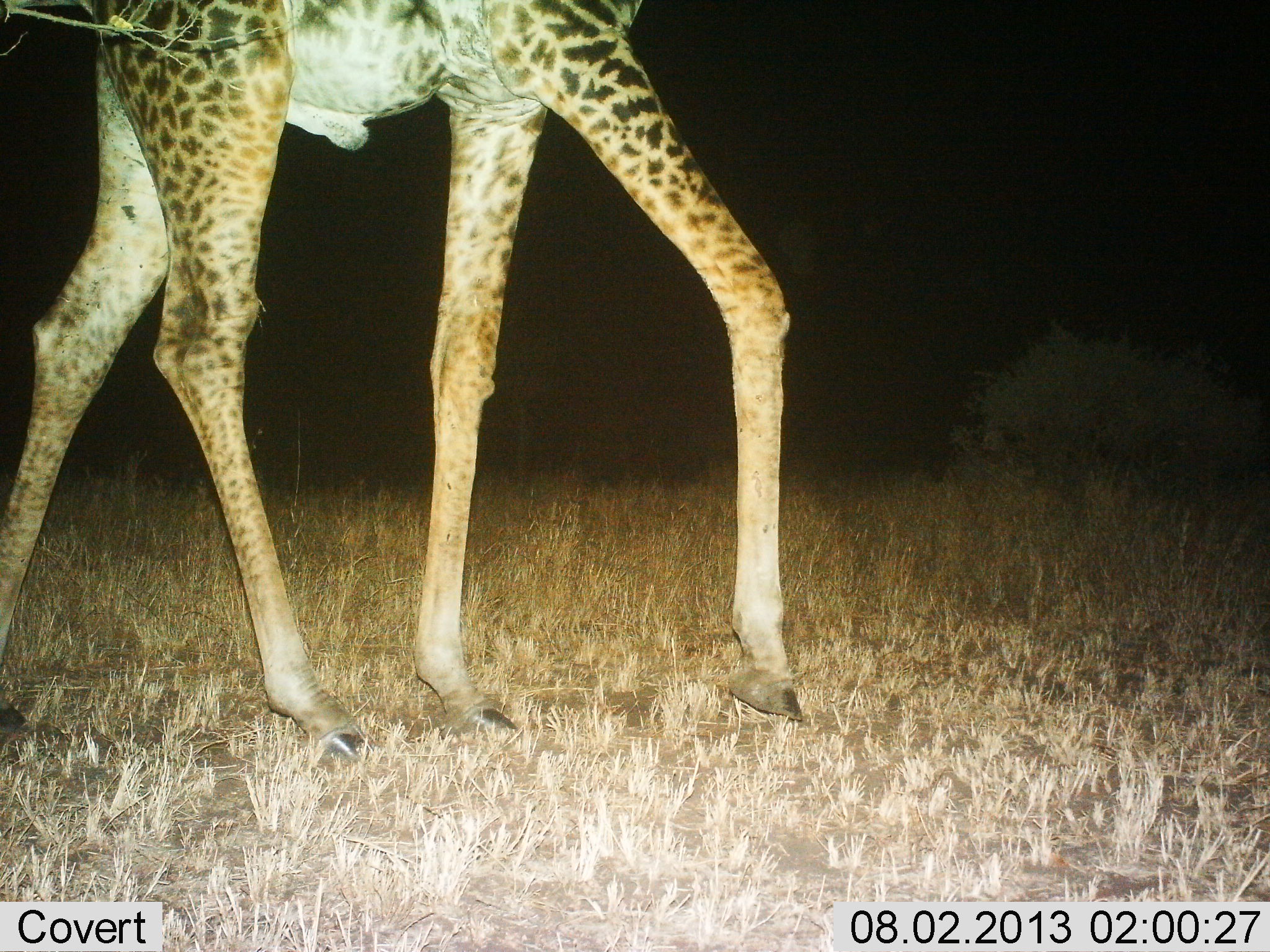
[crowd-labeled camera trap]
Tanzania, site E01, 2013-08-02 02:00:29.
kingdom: Animalia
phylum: Chordata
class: Mammalia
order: Artiodactyla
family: Giraffidae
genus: Giraffa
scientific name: Giraffa camelopardalis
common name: giraffe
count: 1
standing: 13%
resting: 3%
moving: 84%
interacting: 0%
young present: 0%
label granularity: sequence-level